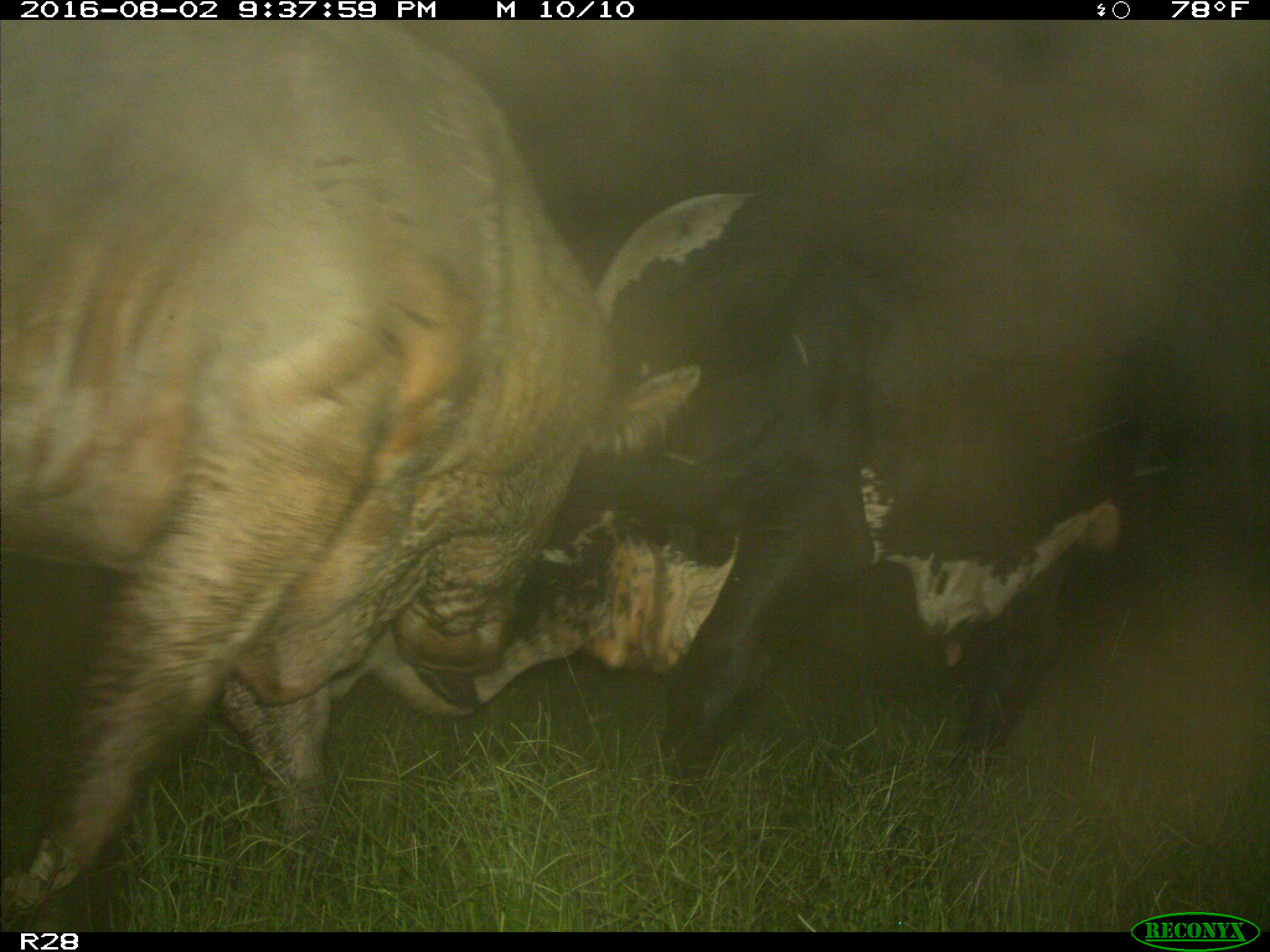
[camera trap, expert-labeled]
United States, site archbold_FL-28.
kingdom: Animalia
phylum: Chordata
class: Mammalia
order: Artiodactyla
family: Bovidae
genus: Bos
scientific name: Bos taurus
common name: domestic cow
Bos taurus (domestic cow).